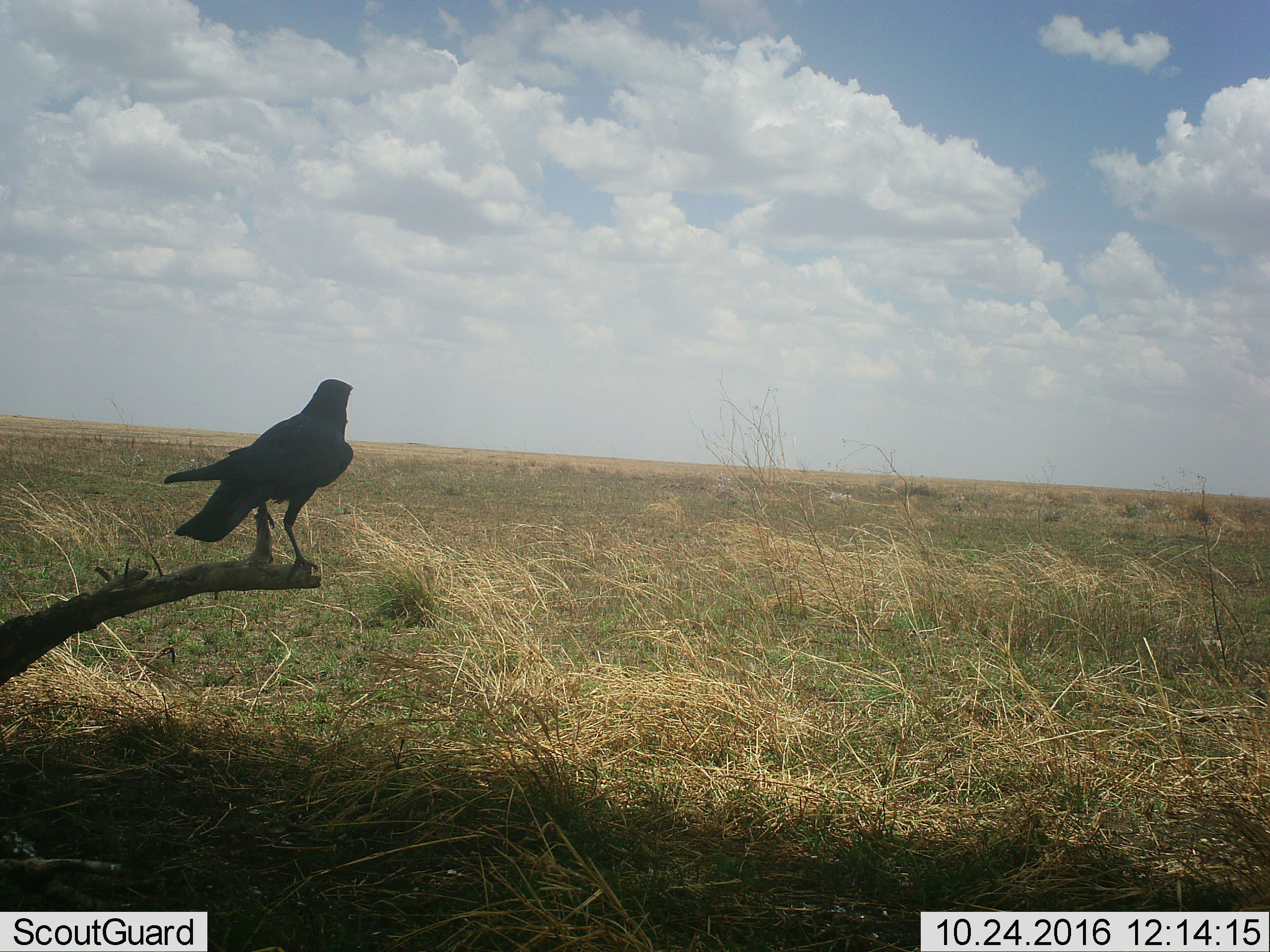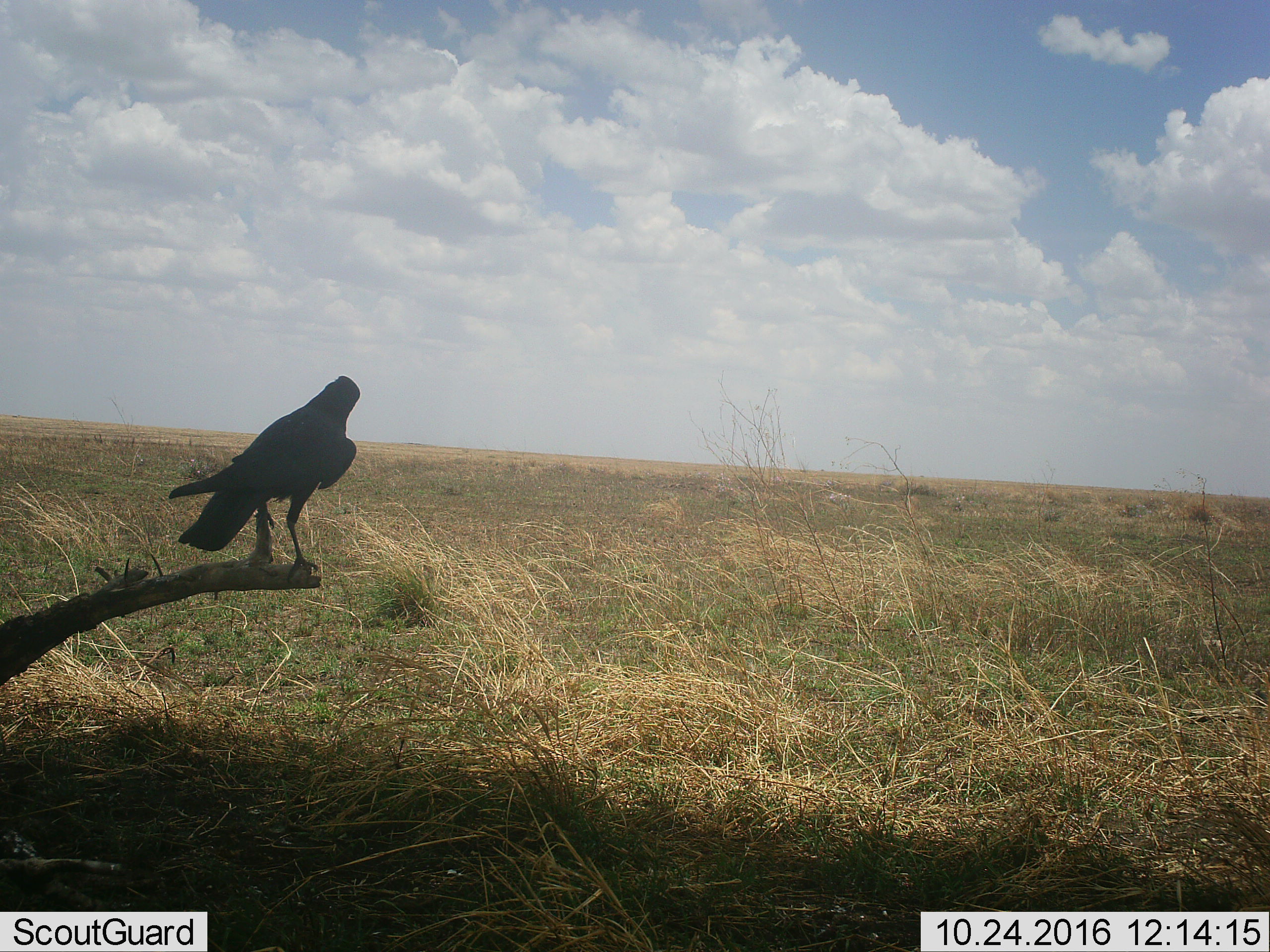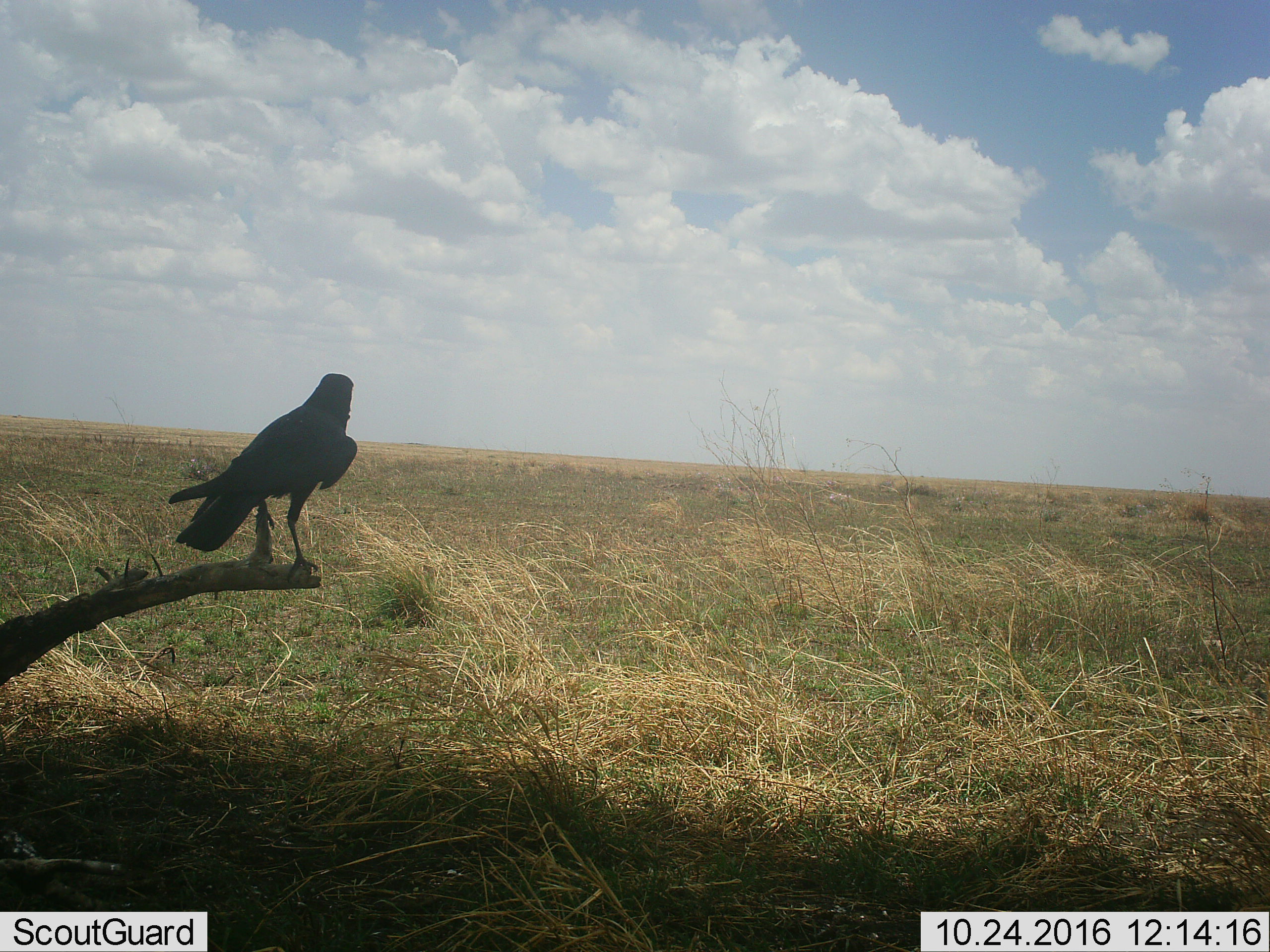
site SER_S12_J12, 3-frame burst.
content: unidentified animal